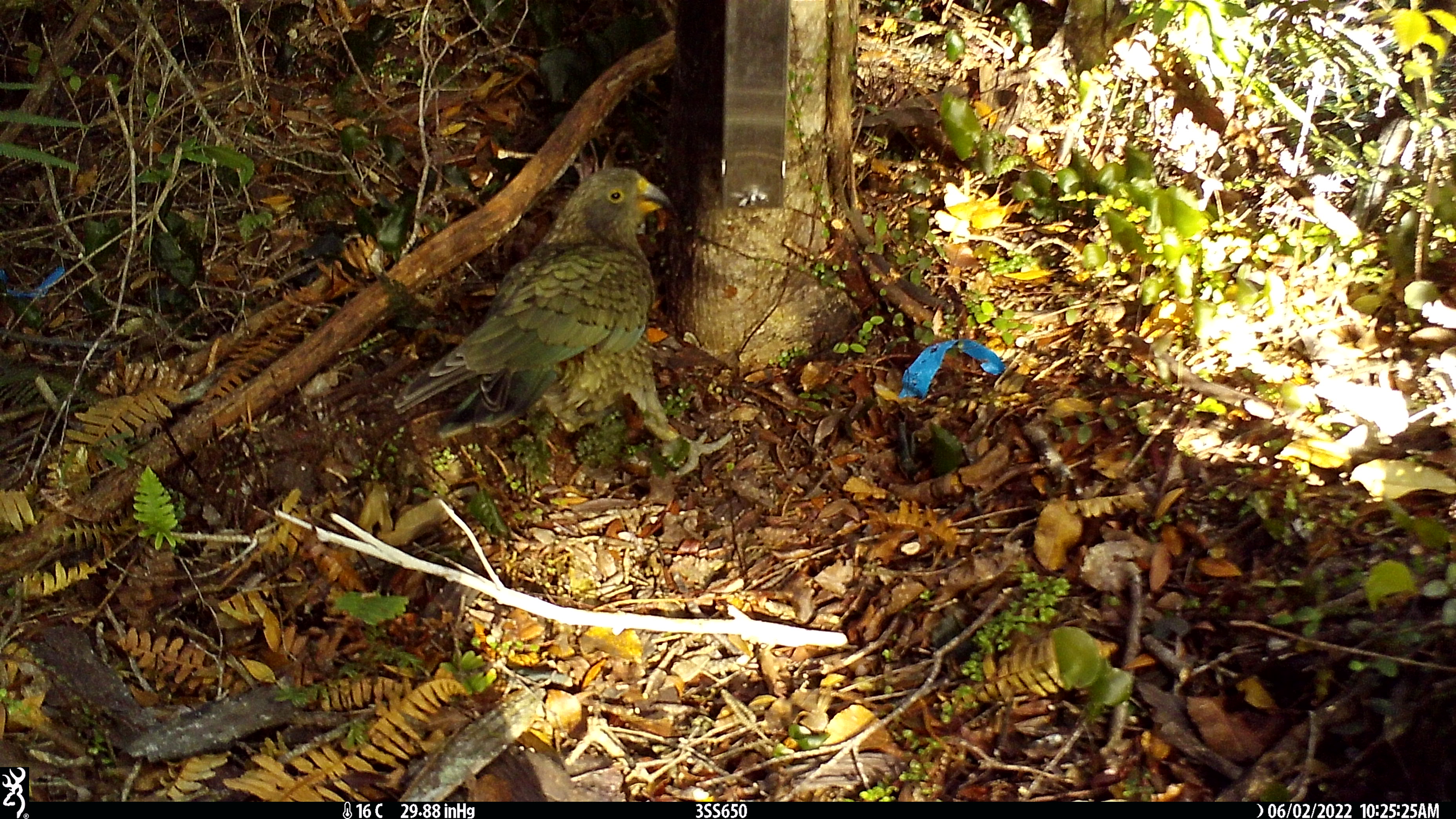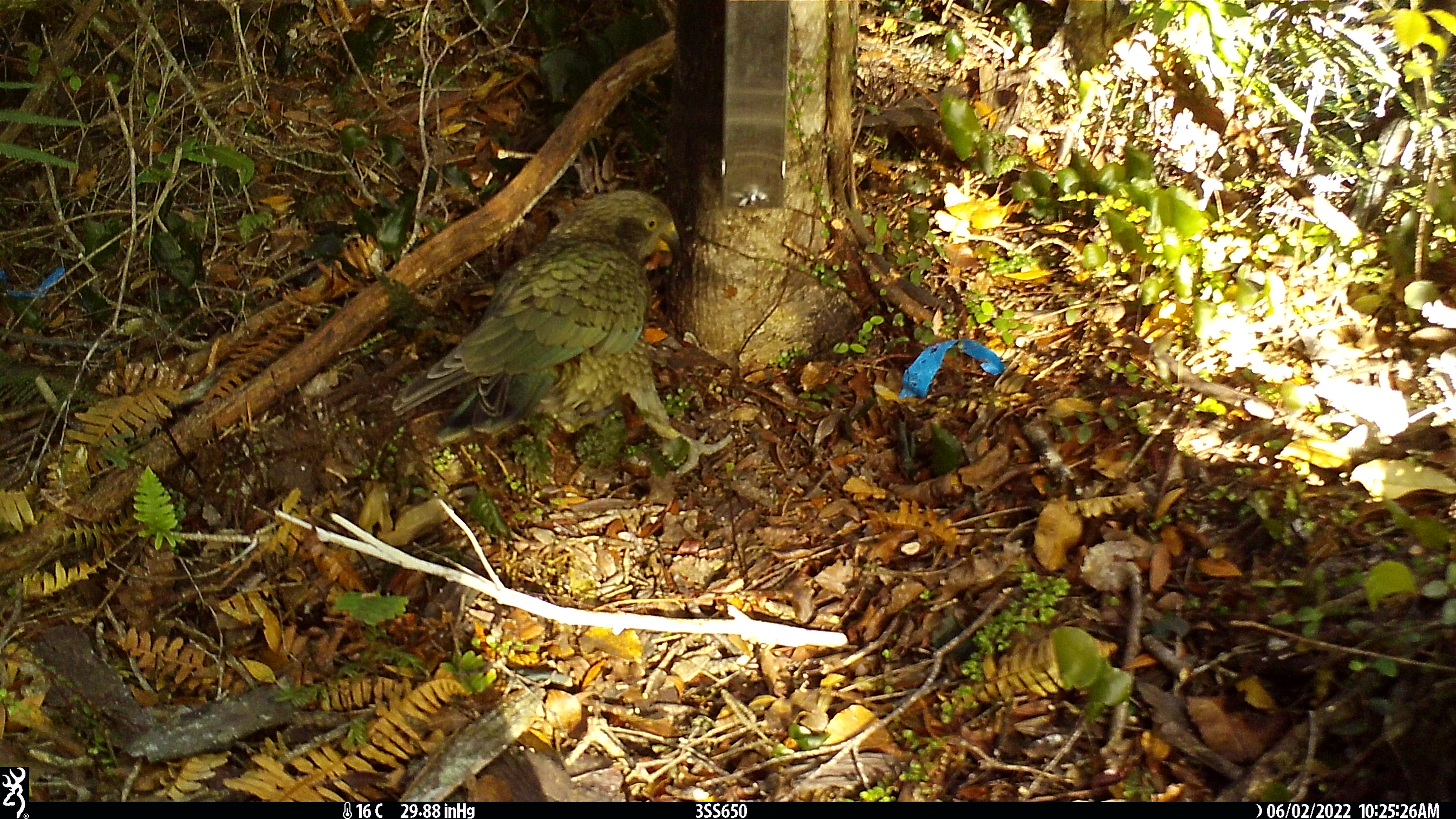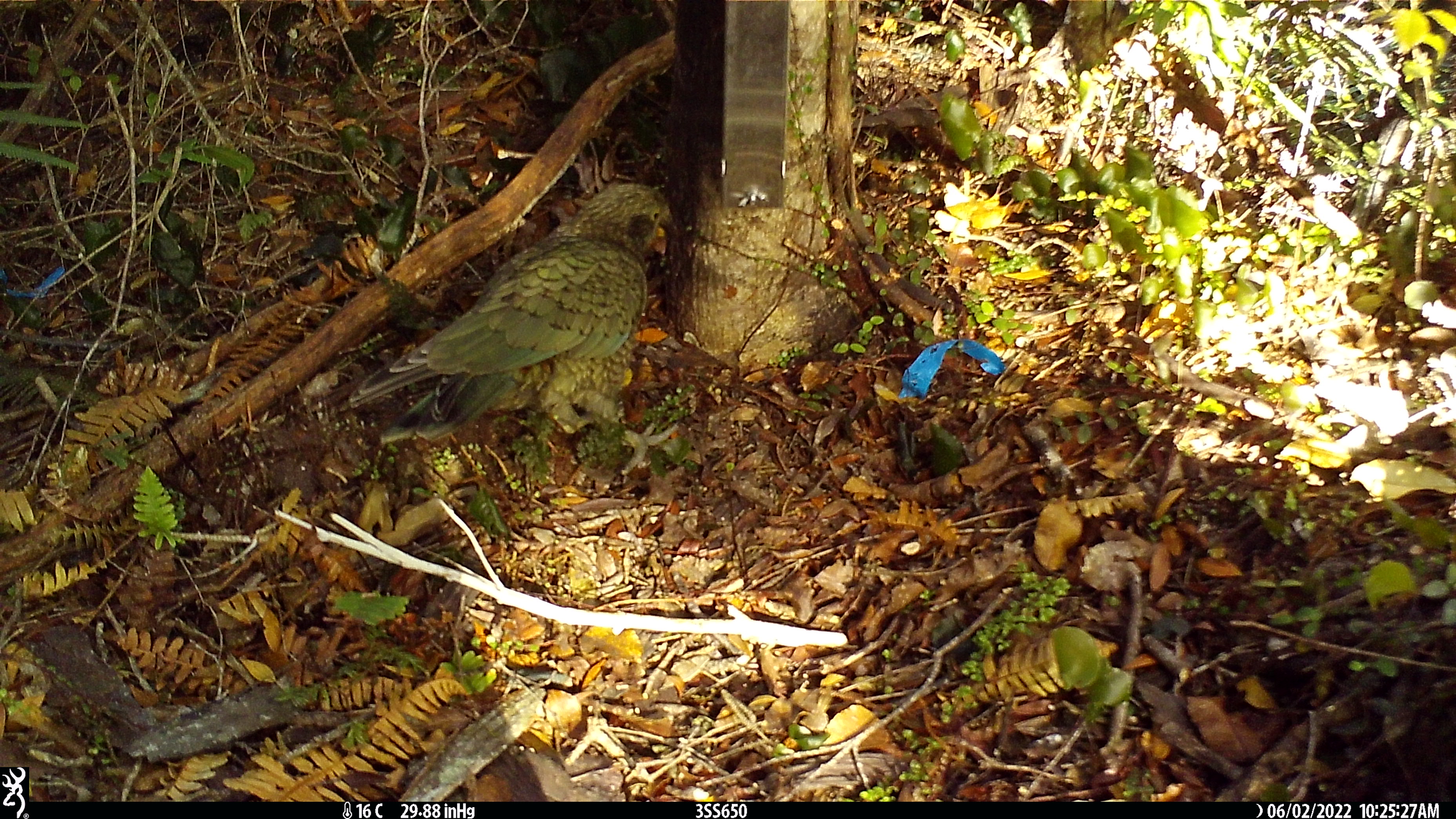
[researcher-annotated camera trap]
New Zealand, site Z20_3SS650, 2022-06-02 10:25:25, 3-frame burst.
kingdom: Animalia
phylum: Chordata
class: Aves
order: Psittaciformes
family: Strigopidae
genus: Nestor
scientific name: Nestor notabilis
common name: kea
Kea (Nestor notabilis).